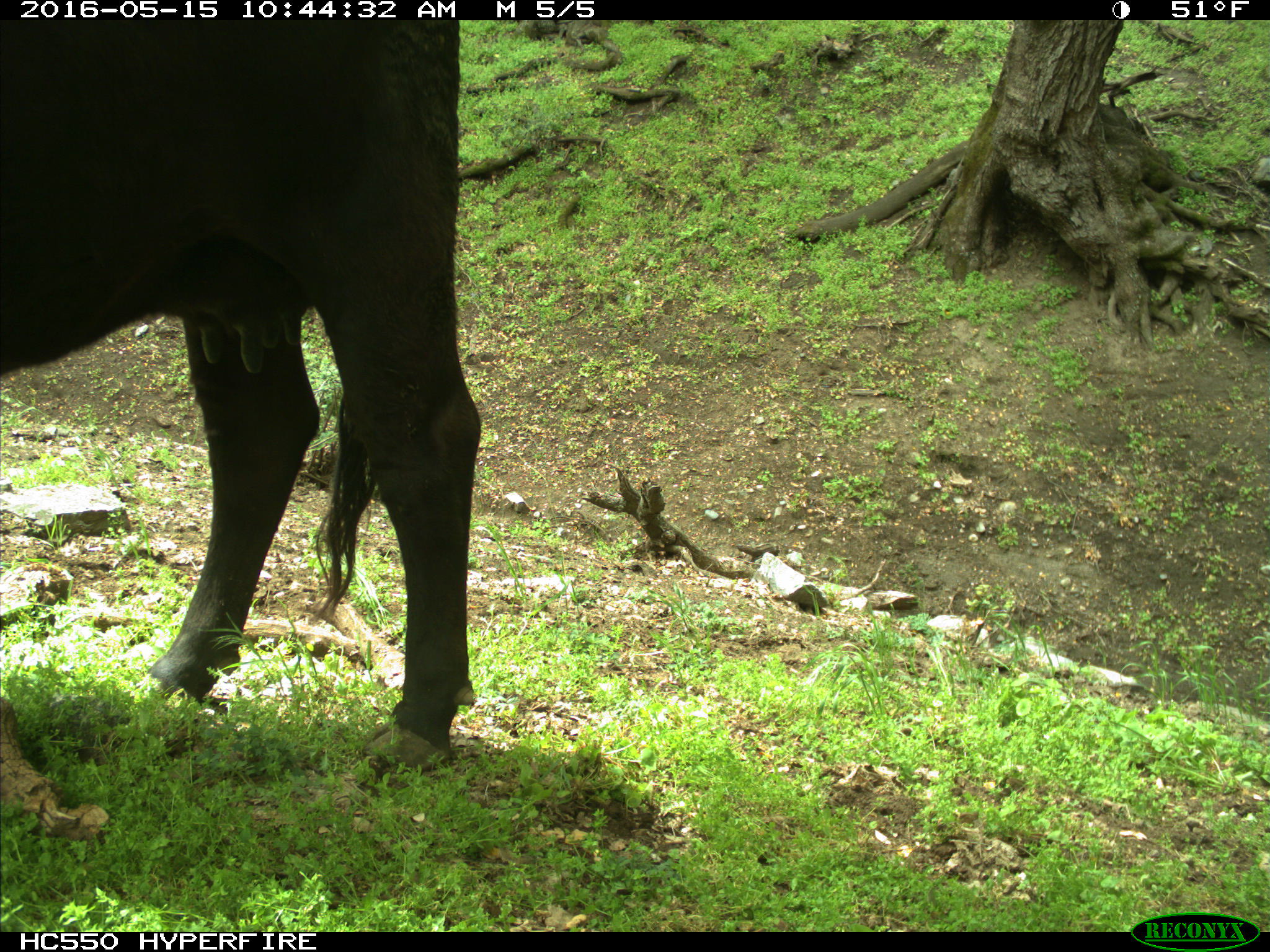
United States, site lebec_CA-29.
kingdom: Animalia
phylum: Chordata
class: Mammalia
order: Artiodactyla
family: Bovidae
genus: Bos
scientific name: Bos taurus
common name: domestic cow